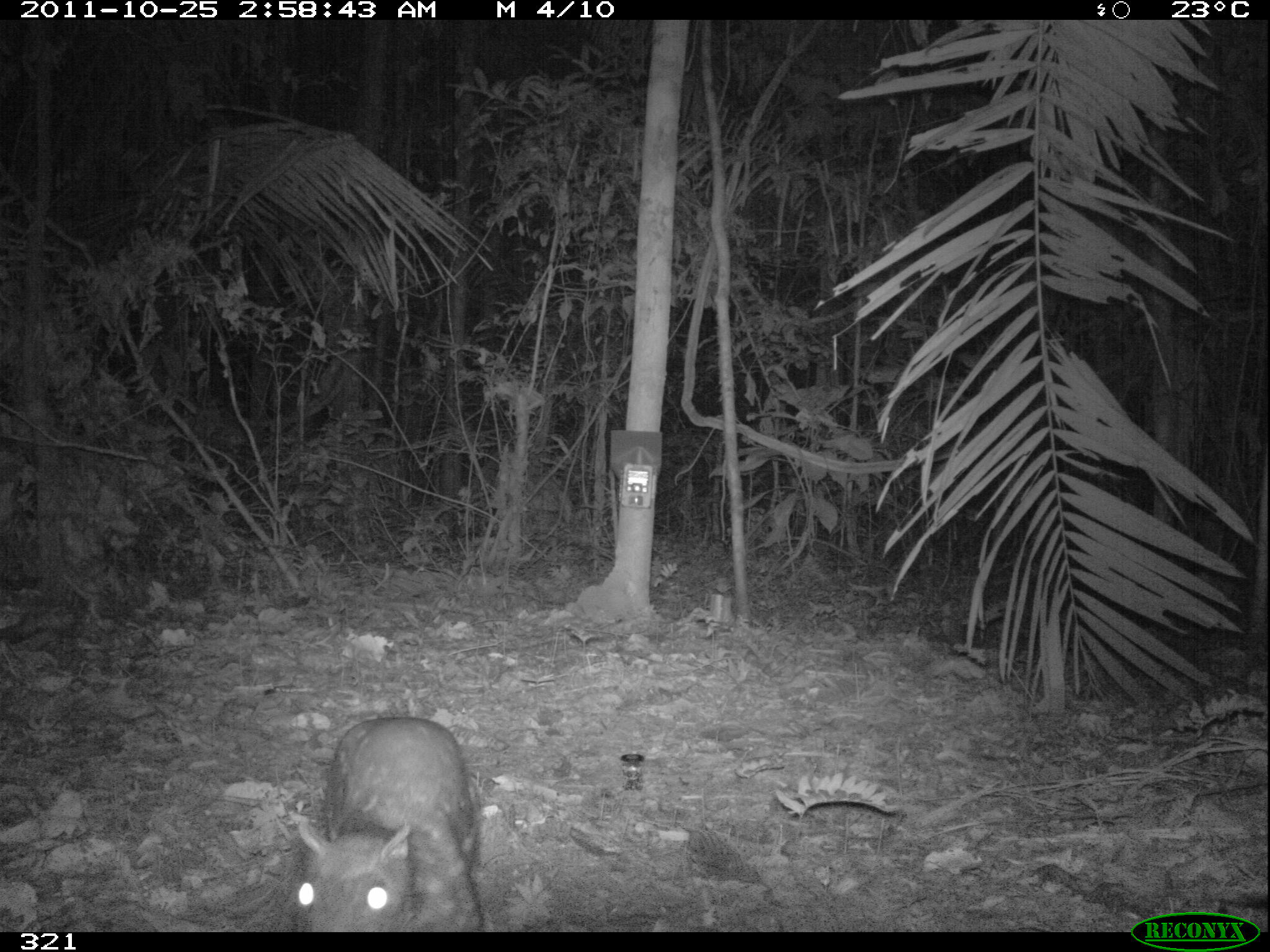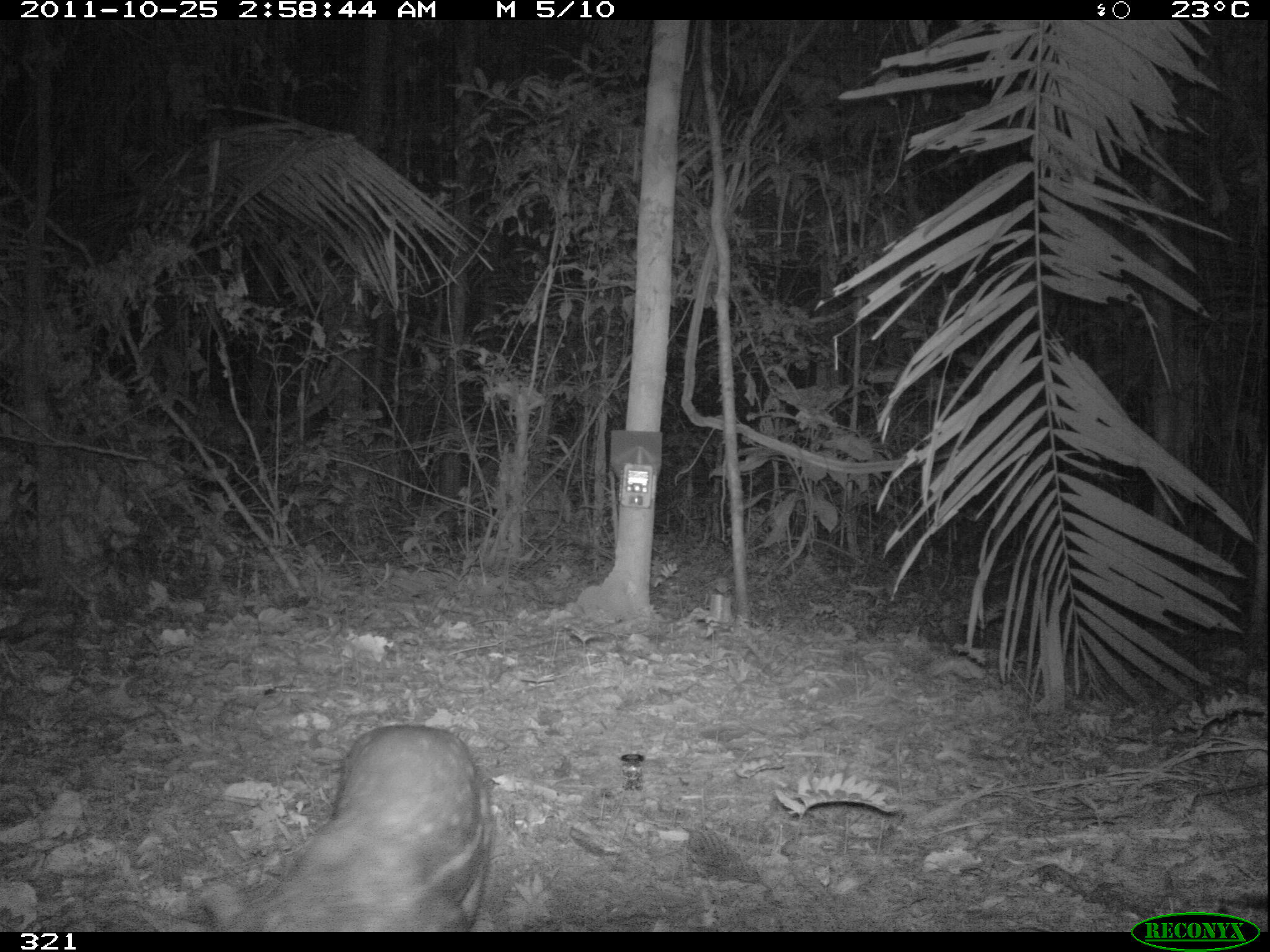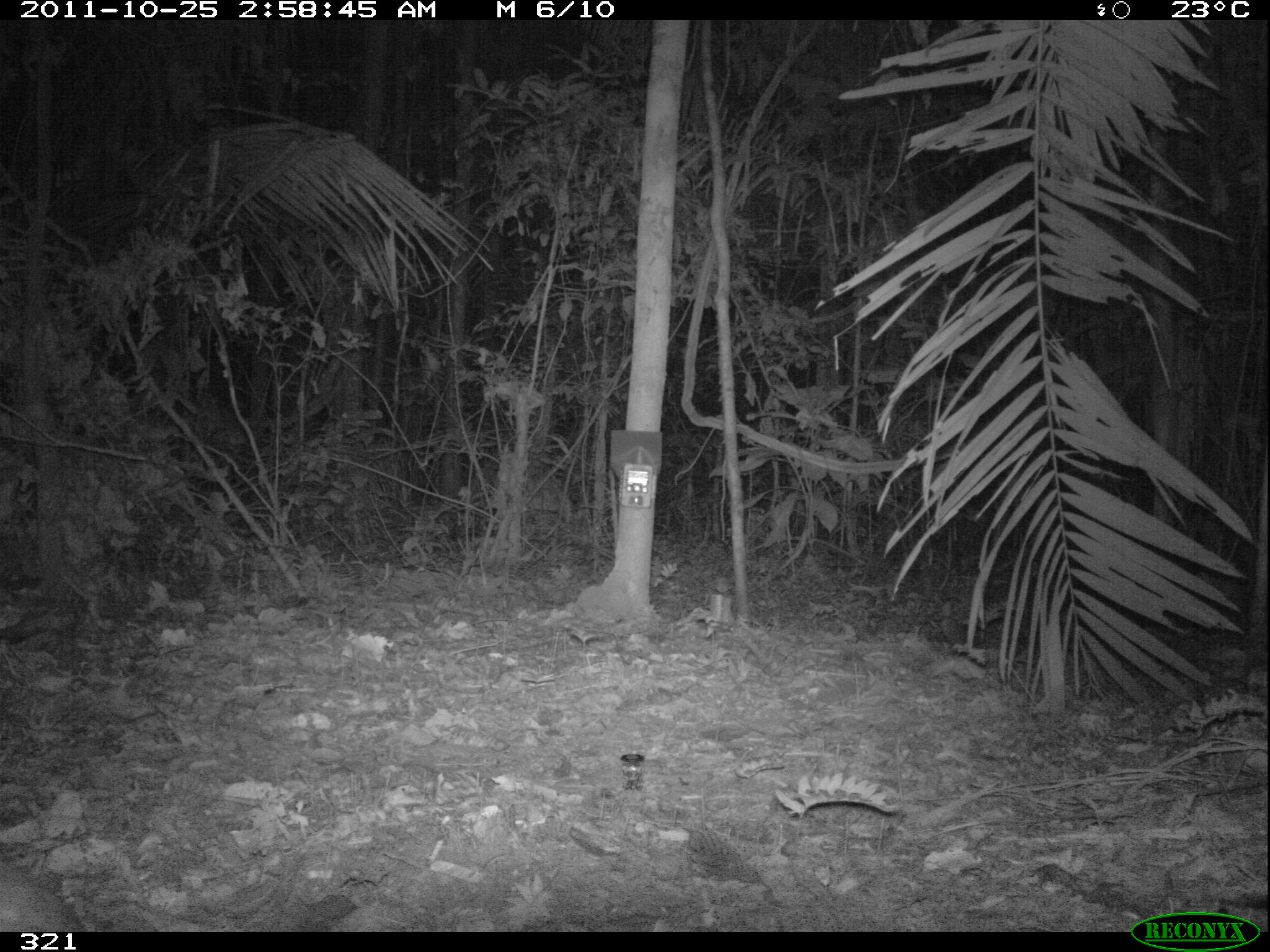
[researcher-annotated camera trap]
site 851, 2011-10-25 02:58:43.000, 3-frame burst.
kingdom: Animalia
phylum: Chordata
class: Mammalia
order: Rodentia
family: Cuniculidae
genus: Cuniculus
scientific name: Cuniculus paca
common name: spotted paca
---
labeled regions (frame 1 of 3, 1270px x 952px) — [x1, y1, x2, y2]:
cuniculus paca: [287, 715, 483, 932]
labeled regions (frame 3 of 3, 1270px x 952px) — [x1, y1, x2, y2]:
cuniculus paca: [0, 860, 92, 932]